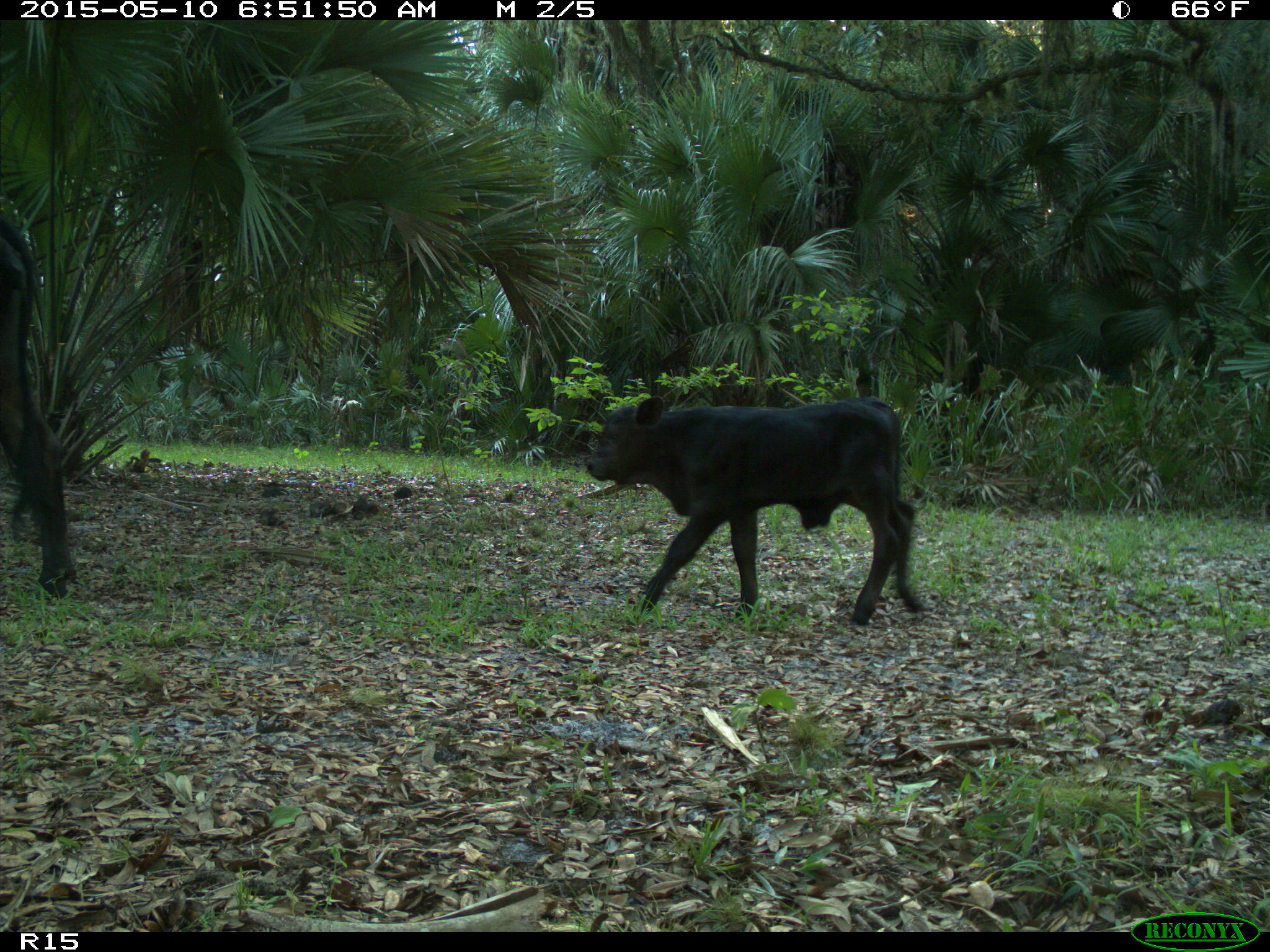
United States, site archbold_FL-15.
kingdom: Animalia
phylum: Chordata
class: Mammalia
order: Artiodactyla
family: Bovidae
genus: Bos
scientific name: Bos taurus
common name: domestic cow